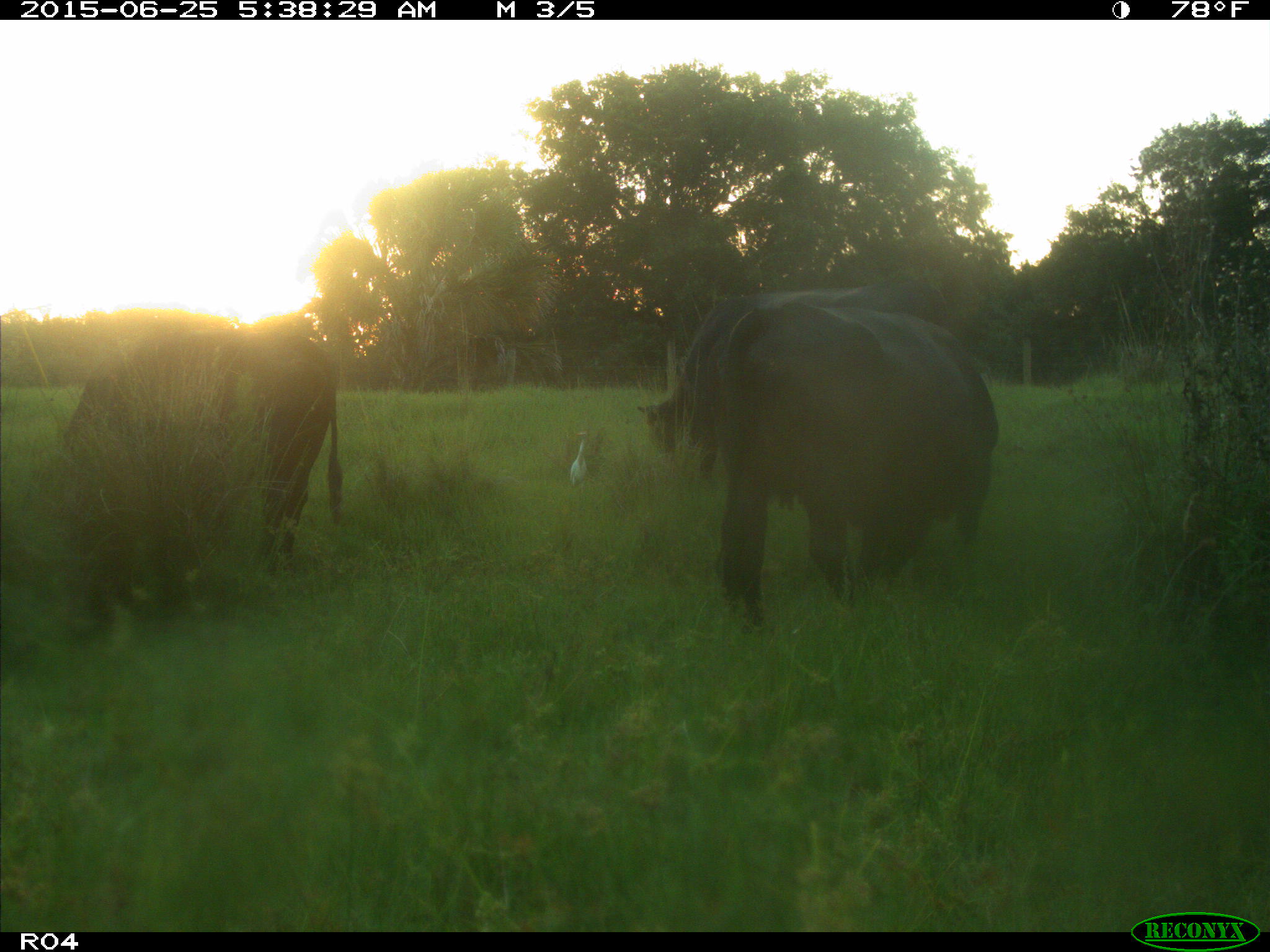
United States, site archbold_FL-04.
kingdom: Animalia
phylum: Chordata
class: Mammalia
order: Artiodactyla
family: Bovidae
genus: Bos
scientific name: Bos taurus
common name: domestic cow